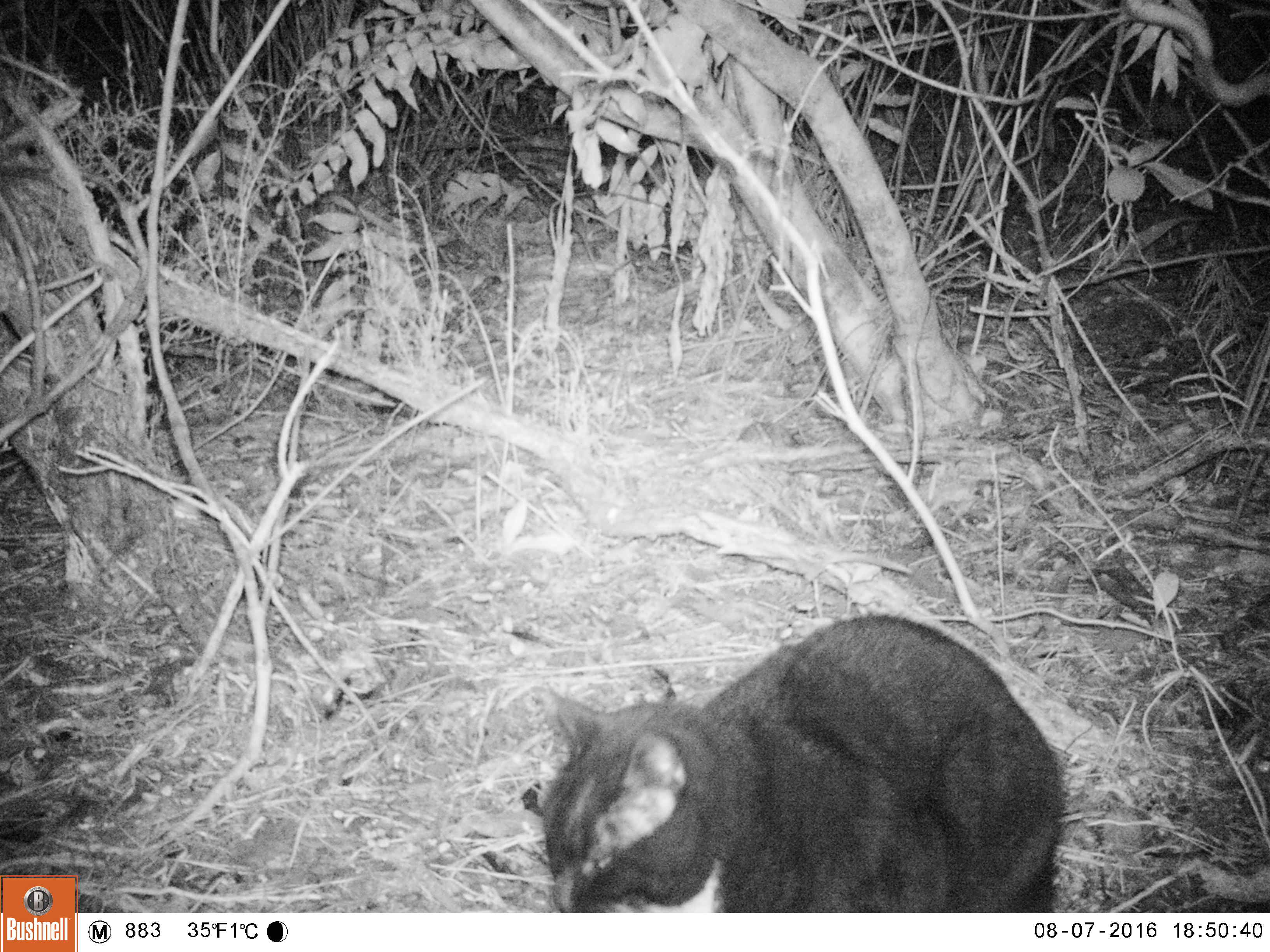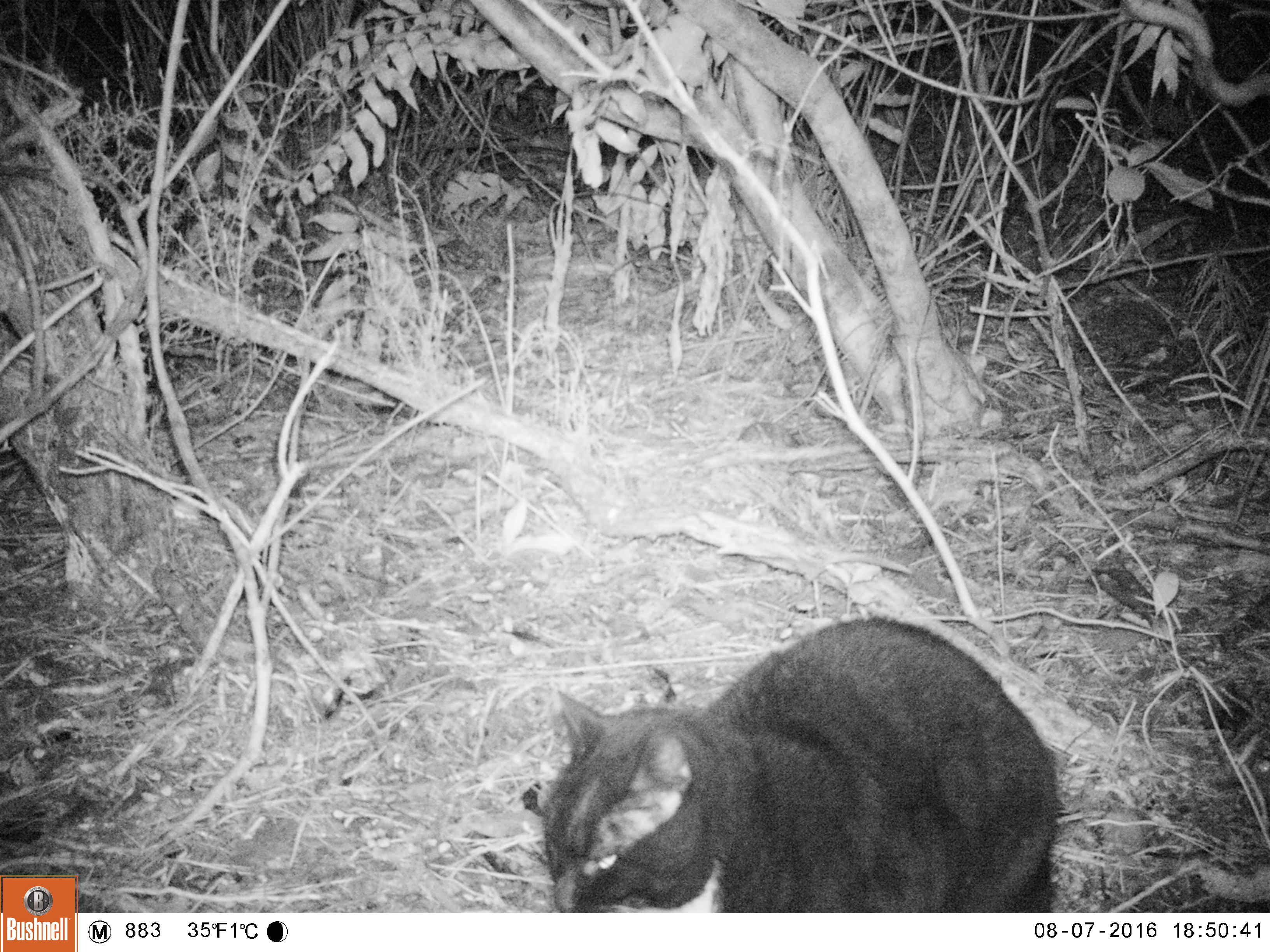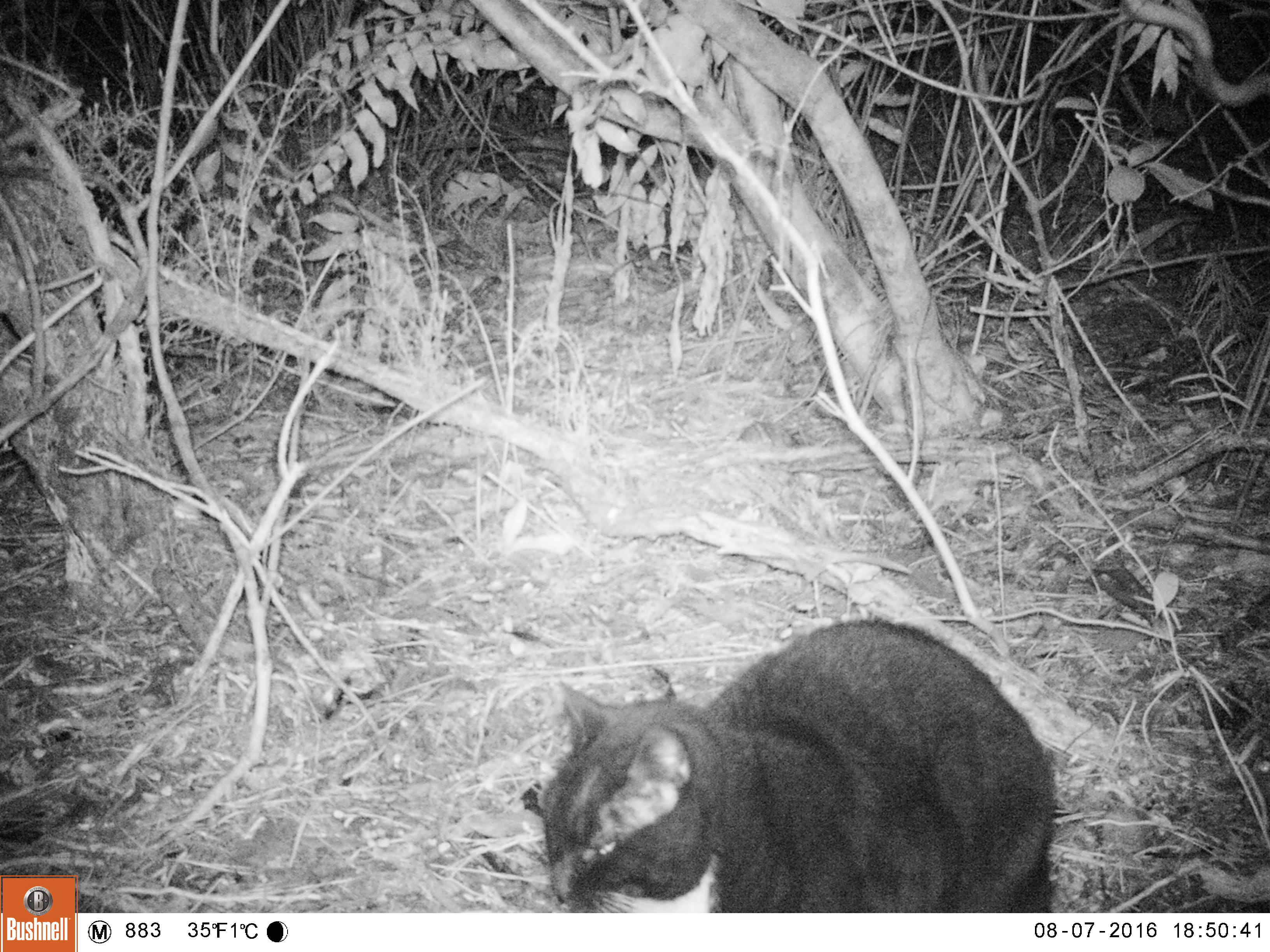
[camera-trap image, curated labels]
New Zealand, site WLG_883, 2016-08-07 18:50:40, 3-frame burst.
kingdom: Animalia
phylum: Chordata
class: Mammalia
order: Carnivora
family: Felidae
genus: Felis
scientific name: Felis catus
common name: domestic cat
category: cat